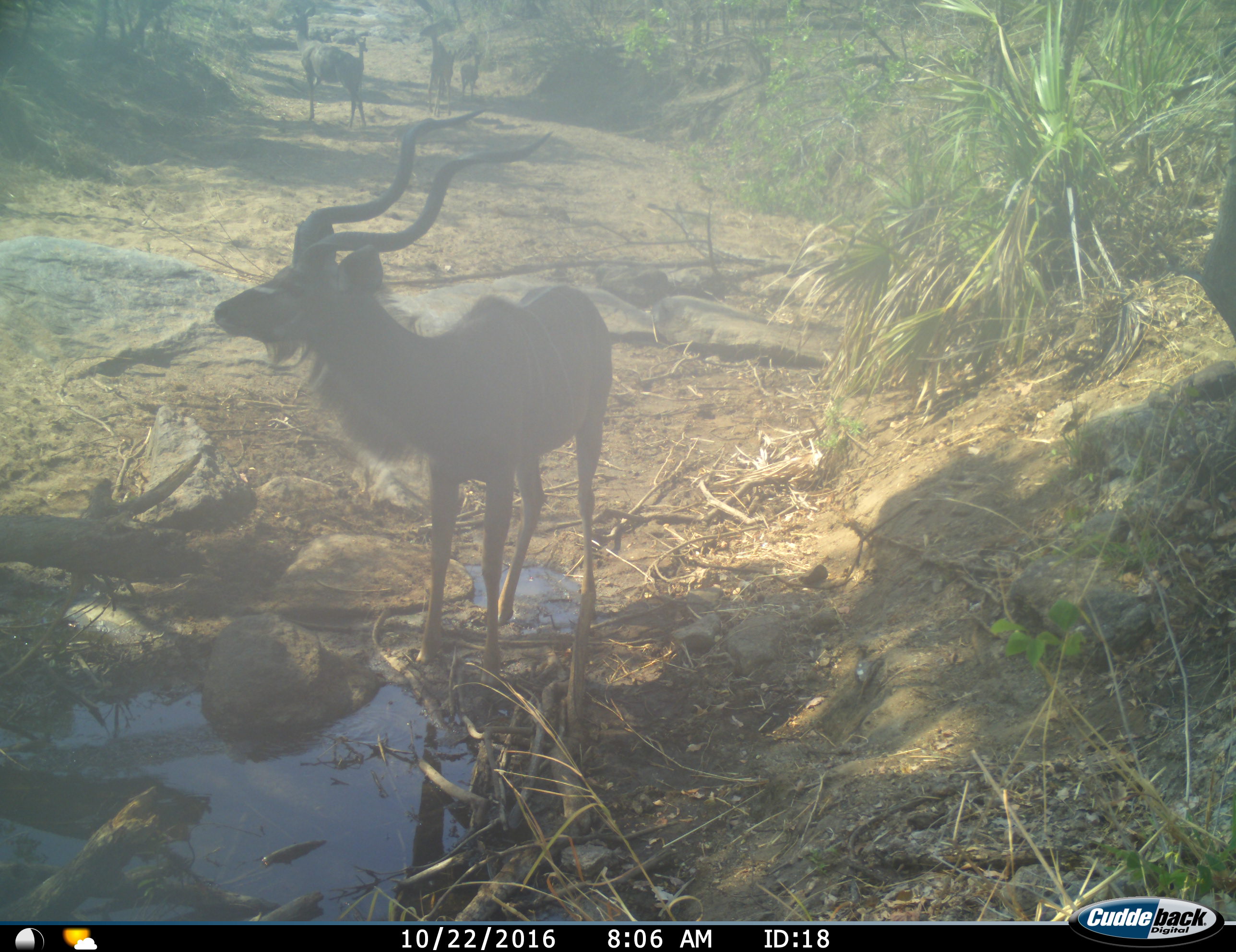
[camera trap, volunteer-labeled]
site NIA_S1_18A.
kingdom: Animalia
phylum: Chordata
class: Mammalia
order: Artiodactyla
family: Bovidae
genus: Tragelaphus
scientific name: Tragelaphus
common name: kudu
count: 4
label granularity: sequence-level